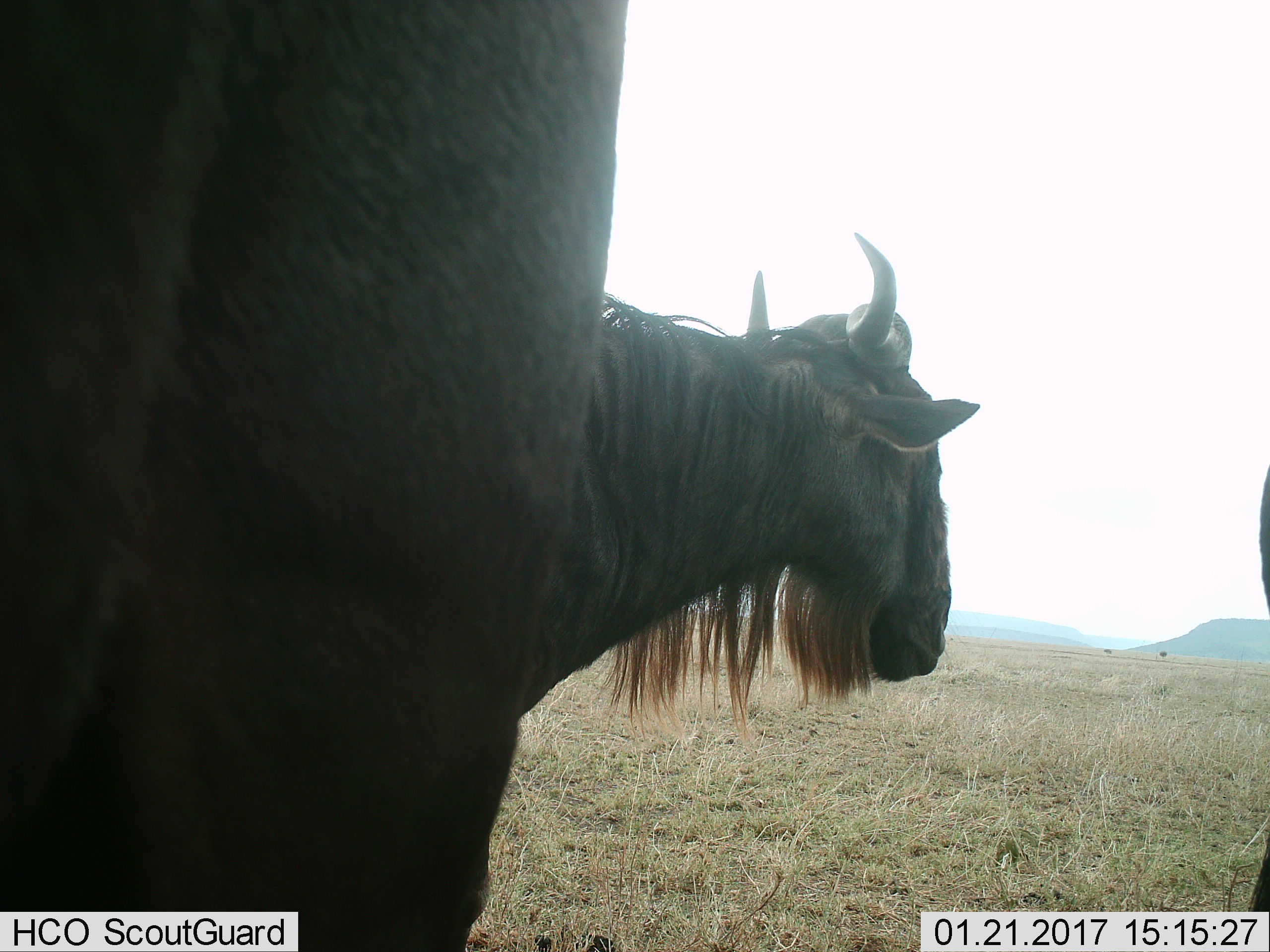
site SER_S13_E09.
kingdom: Animalia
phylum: Chordata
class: Mammalia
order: Artiodactyla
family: Bovidae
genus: Connochaetes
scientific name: Connochaetes taurinus taurinus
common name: blue wildebeest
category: wildebeestblue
Wildebeestblue (blue wildebeest) (Connochaetes taurinus taurinus), count 2. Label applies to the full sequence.